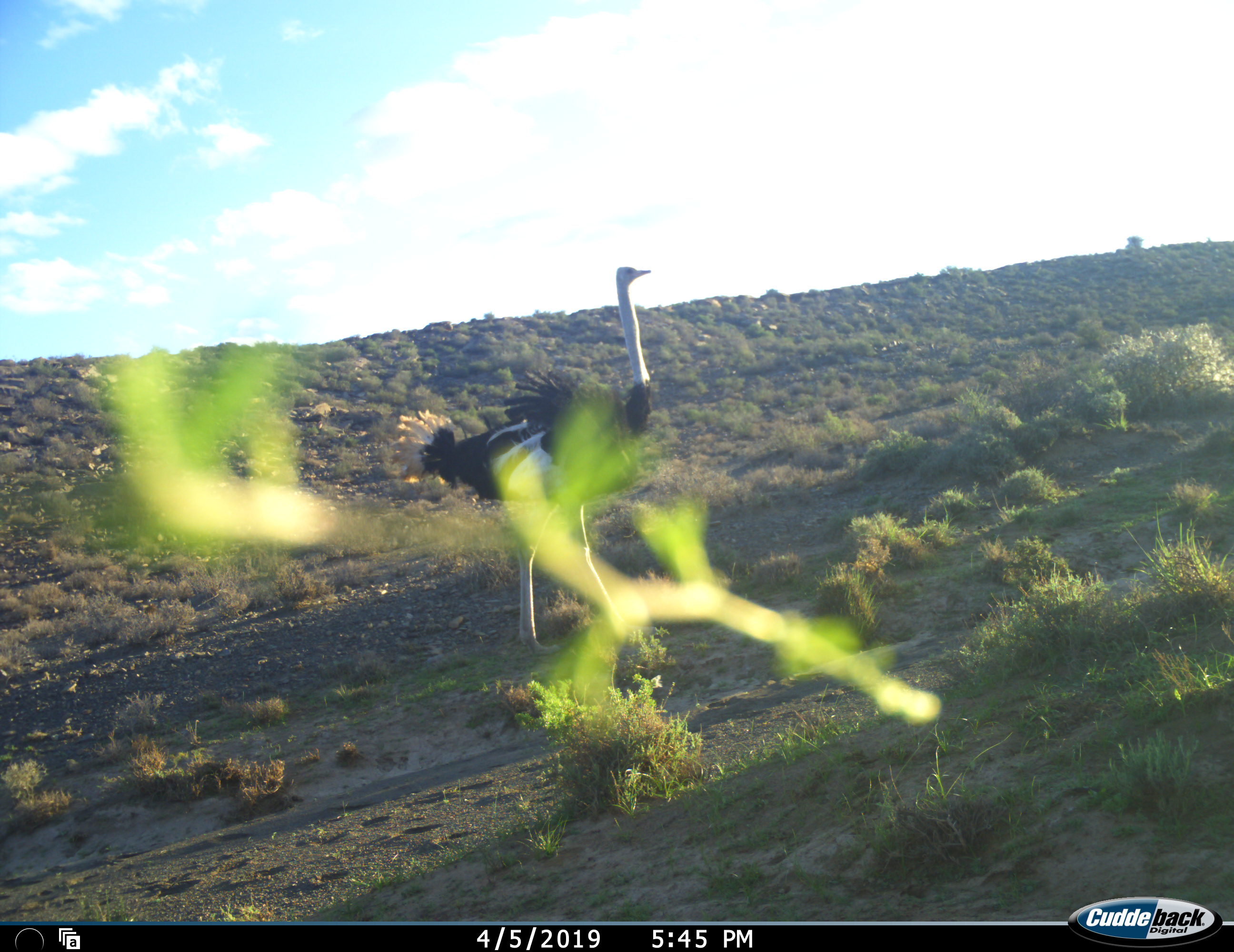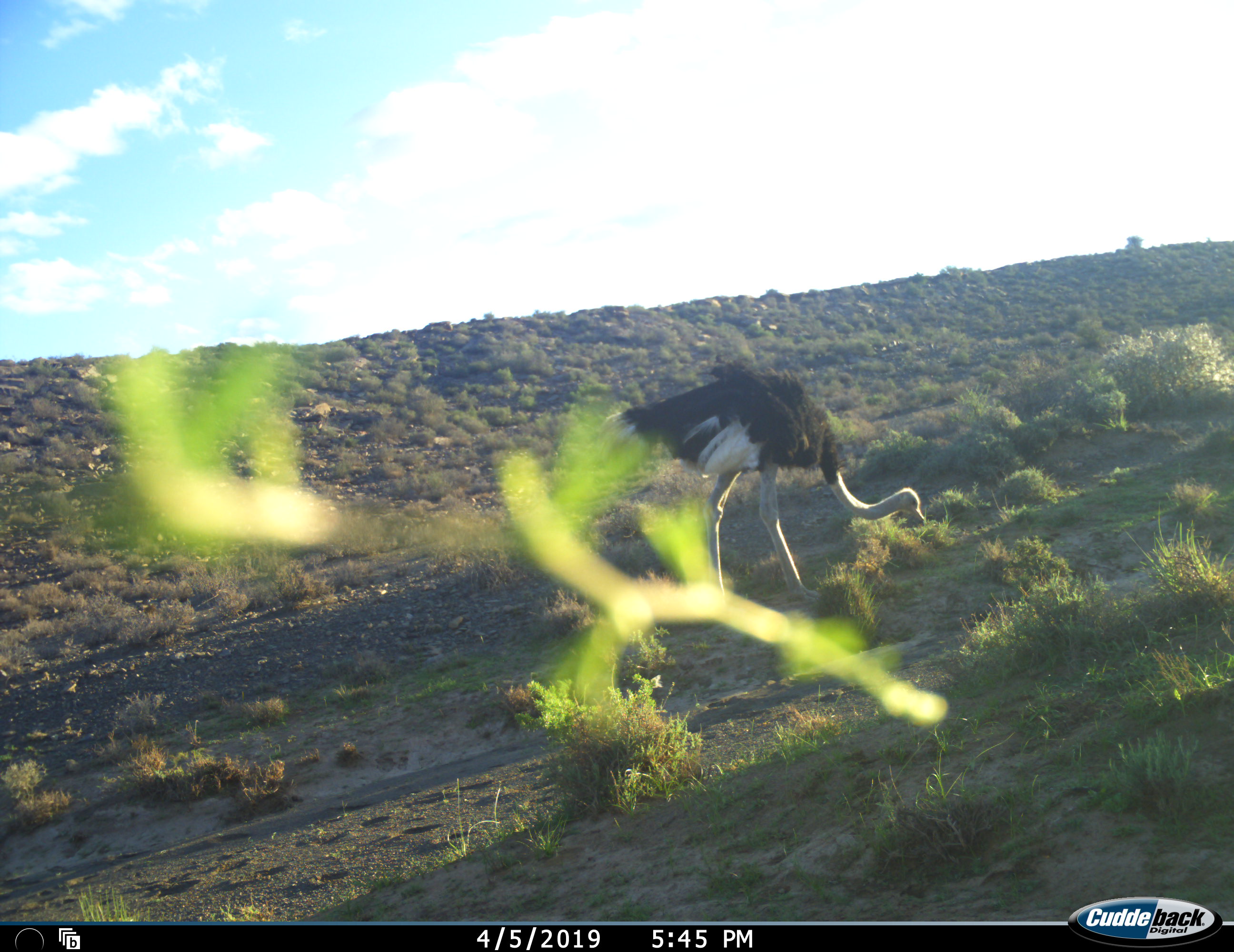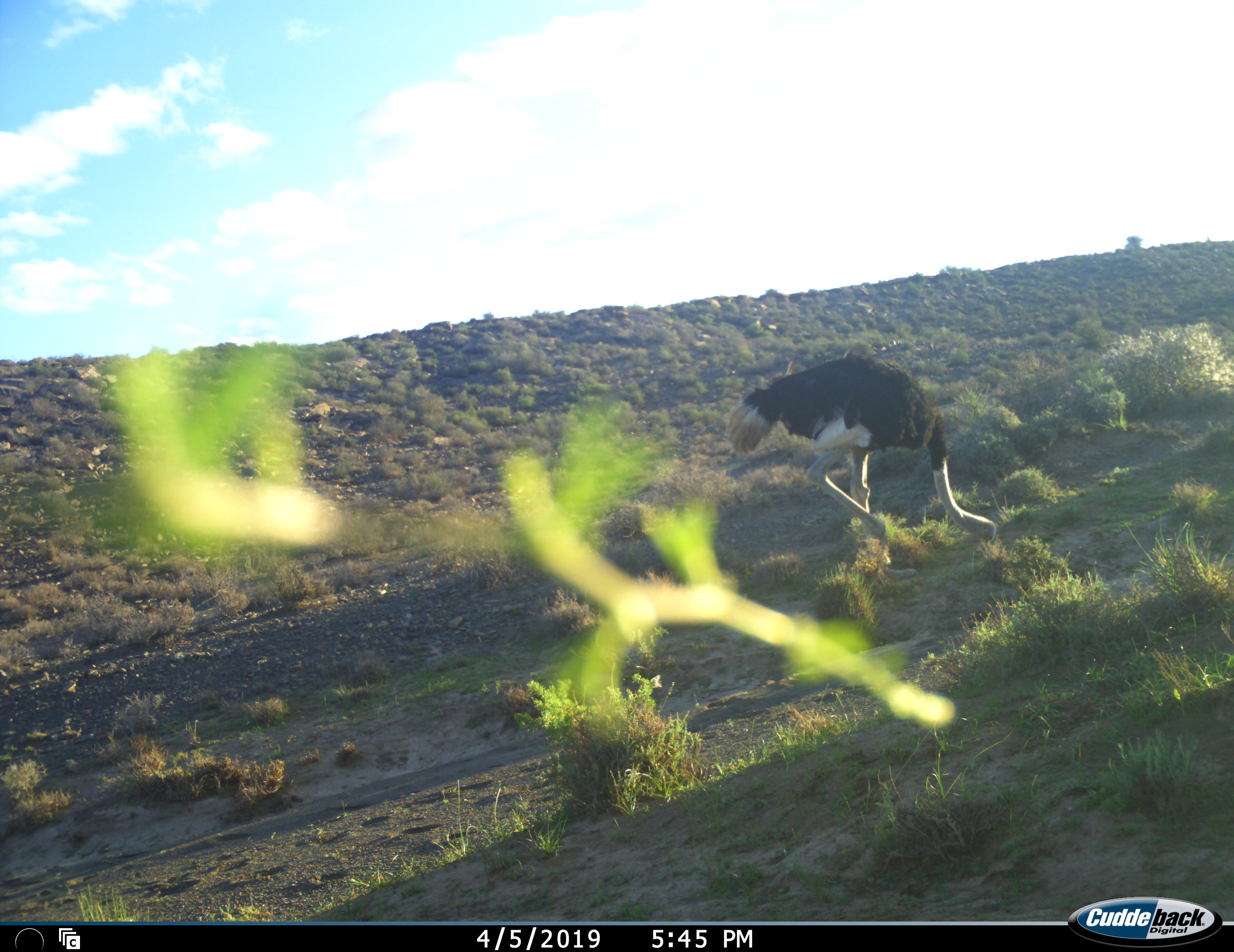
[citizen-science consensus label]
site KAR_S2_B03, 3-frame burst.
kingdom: Animalia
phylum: Chordata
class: Aves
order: Struthioniformes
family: Struthionidae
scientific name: Struthionidae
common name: ostrich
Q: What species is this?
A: Ostrich (Struthionidae).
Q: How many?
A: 1.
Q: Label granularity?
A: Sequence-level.